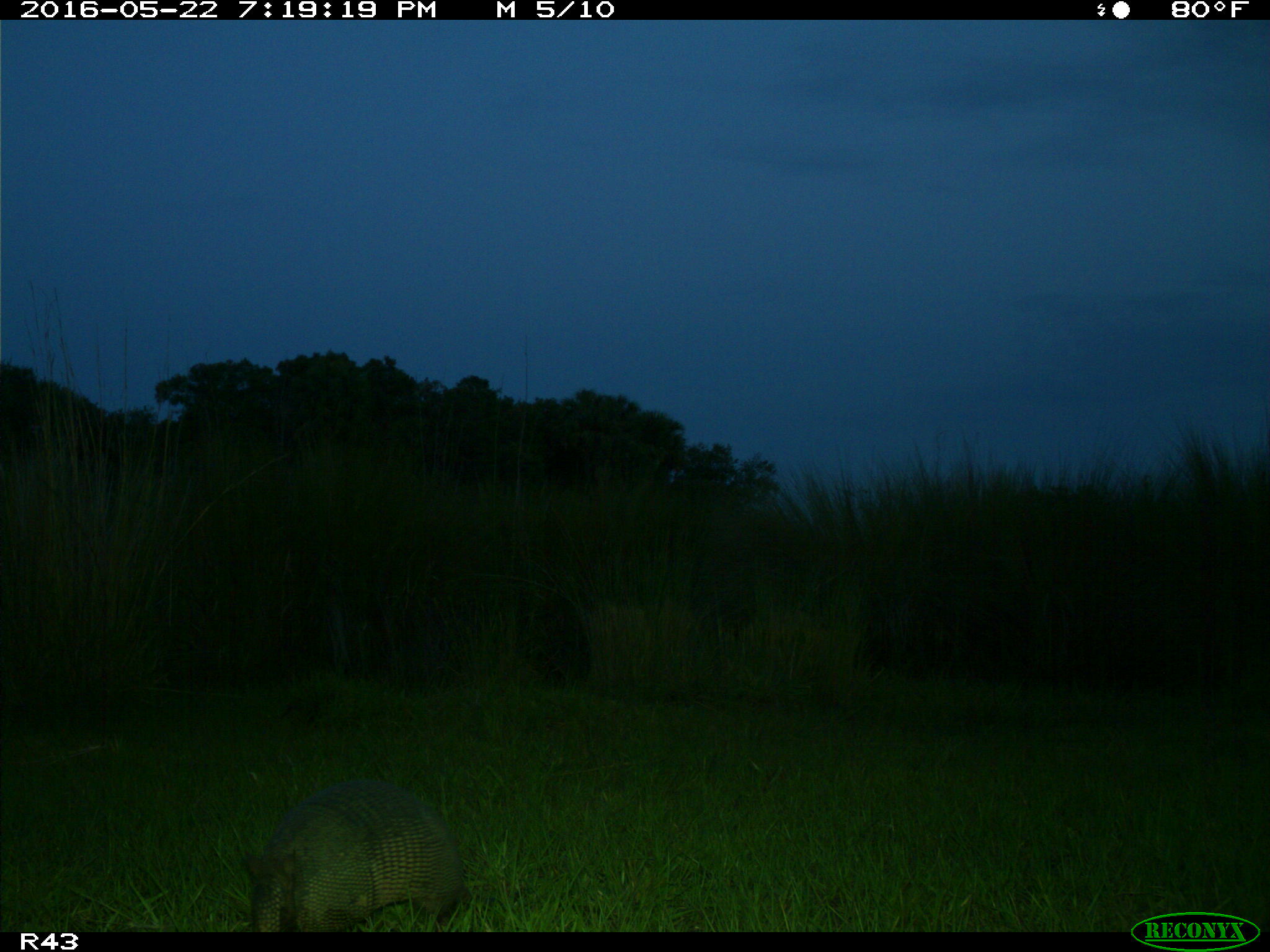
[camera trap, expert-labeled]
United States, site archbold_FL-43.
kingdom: Animalia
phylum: Chordata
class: Mammalia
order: Cingulata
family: Dasypodidae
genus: Dasypus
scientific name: Dasypus novemcinctus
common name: nine-banded armadillo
Dasypus novemcinctus (nine-banded armadillo).